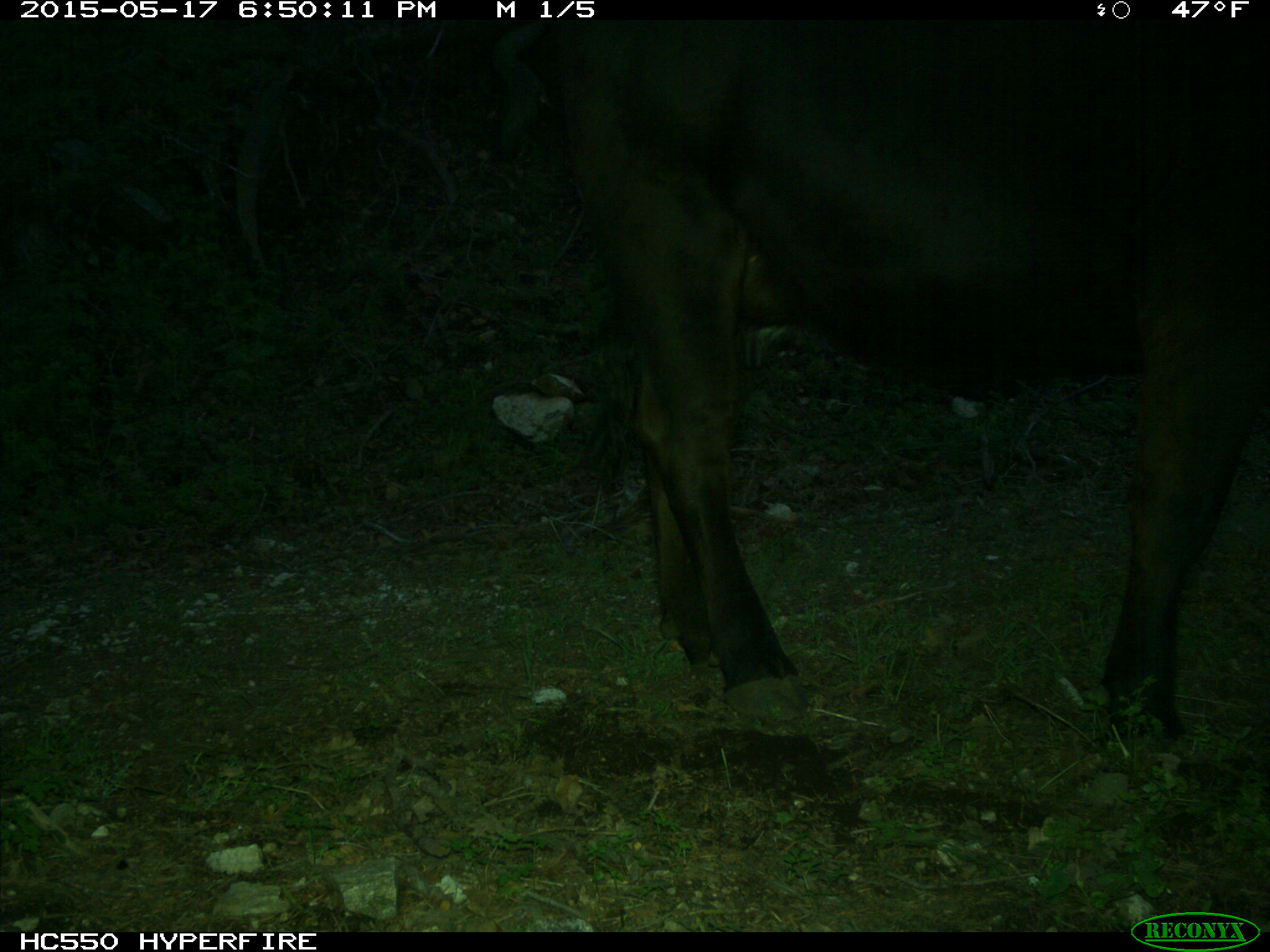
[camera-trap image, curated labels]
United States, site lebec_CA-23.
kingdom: Animalia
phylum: Chordata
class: Mammalia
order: Artiodactyla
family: Bovidae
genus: Bos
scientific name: Bos taurus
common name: domestic cow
Bos taurus (domestic cow).